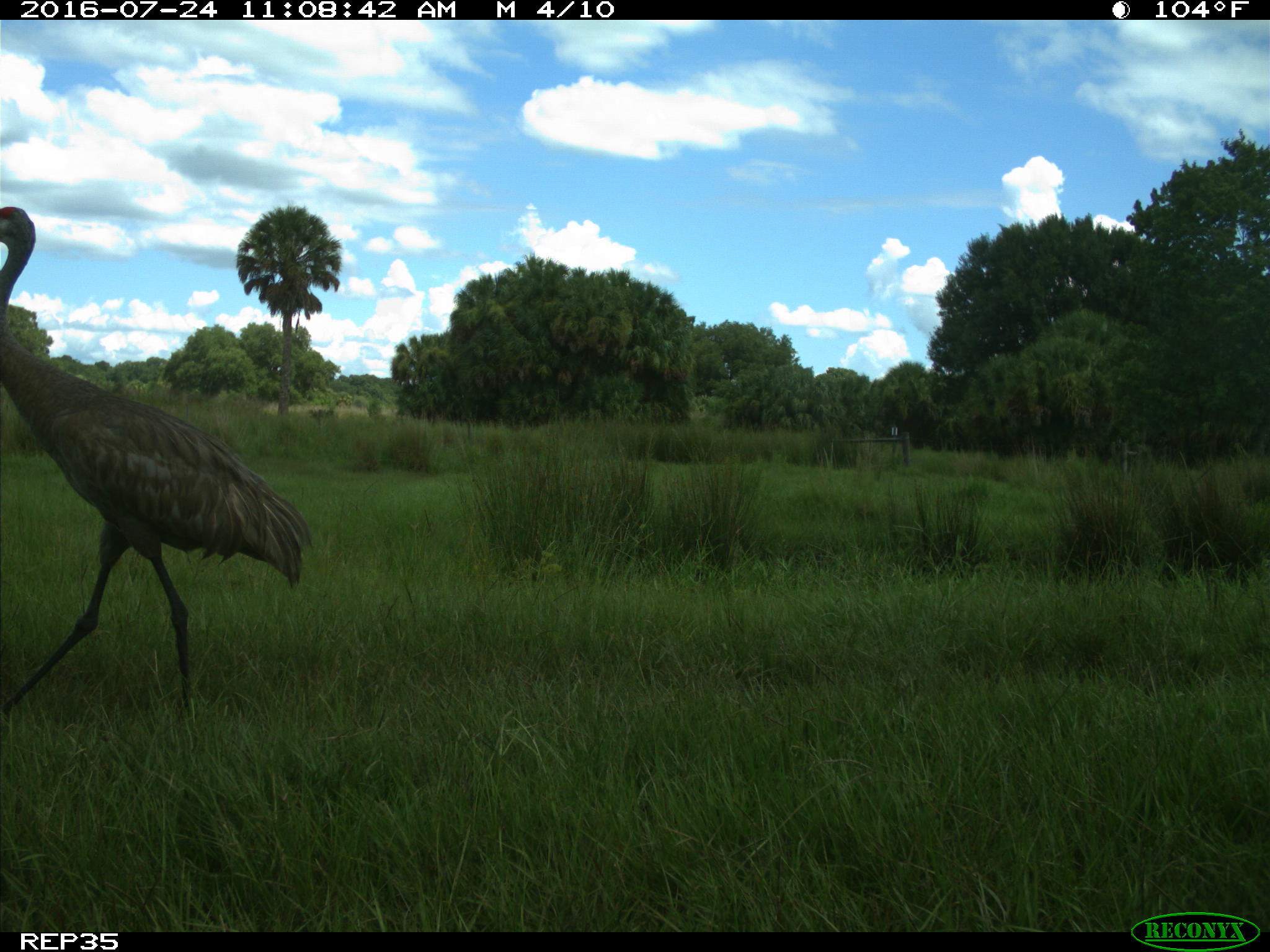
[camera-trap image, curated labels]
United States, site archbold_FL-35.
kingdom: Animalia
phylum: Chordata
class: Aves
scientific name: Aves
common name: birds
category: unidentified bird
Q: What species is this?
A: Unidentified bird (birds) (Aves).